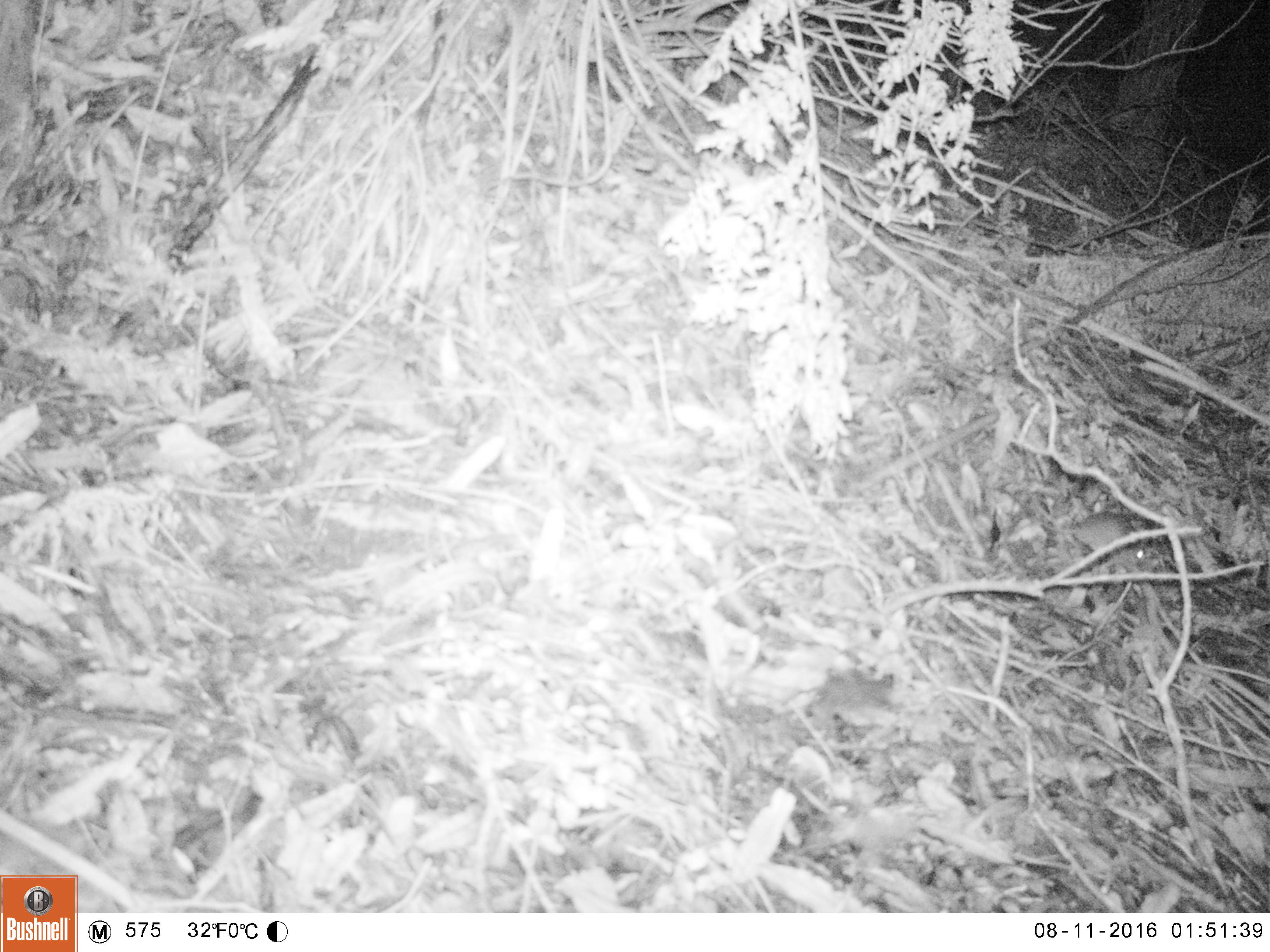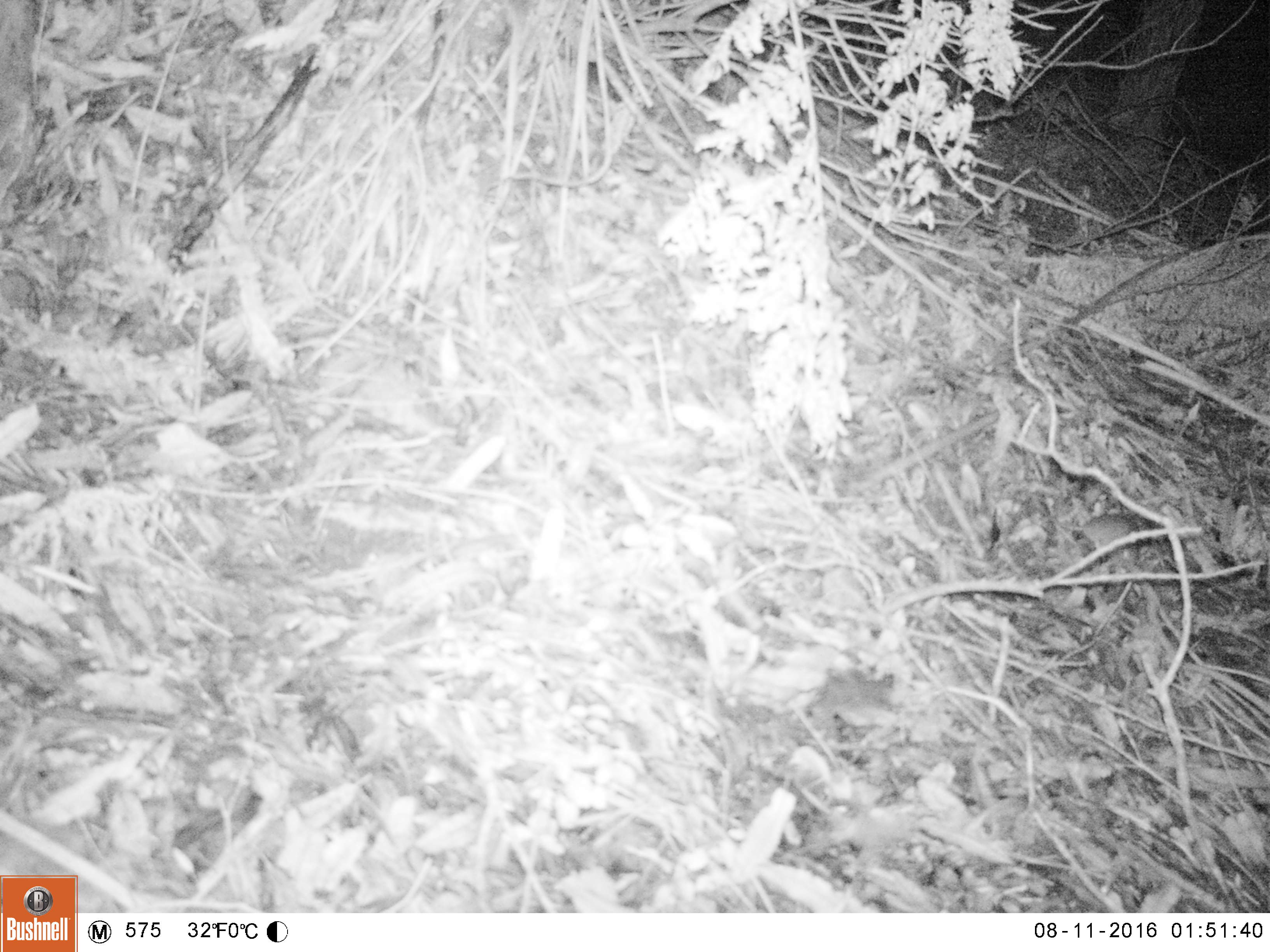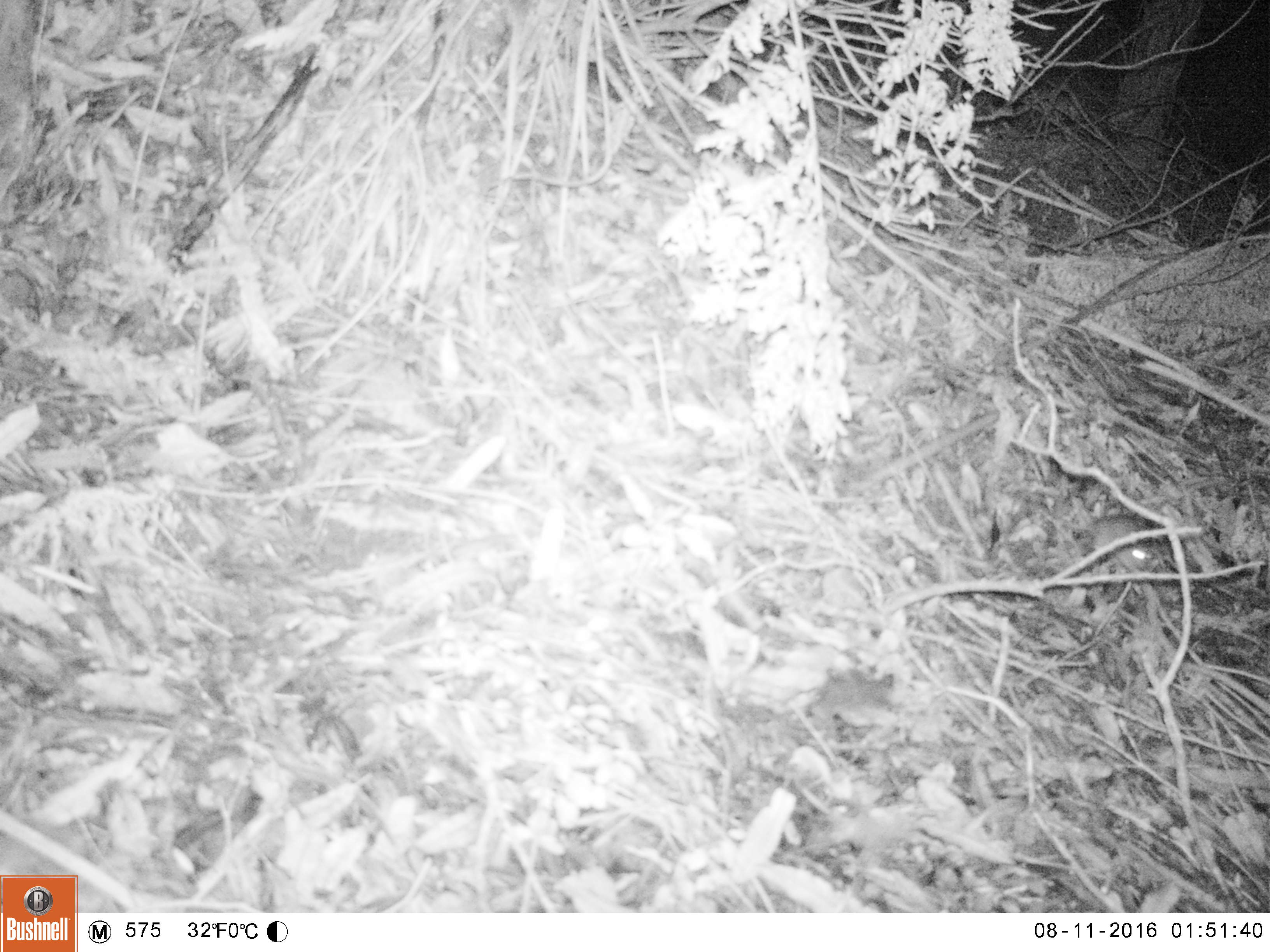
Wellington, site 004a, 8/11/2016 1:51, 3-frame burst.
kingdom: Animalia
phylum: Chordata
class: Mammalia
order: Rodentia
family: Muridae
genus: Mus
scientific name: Mus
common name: mouse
Mouse (Mus).